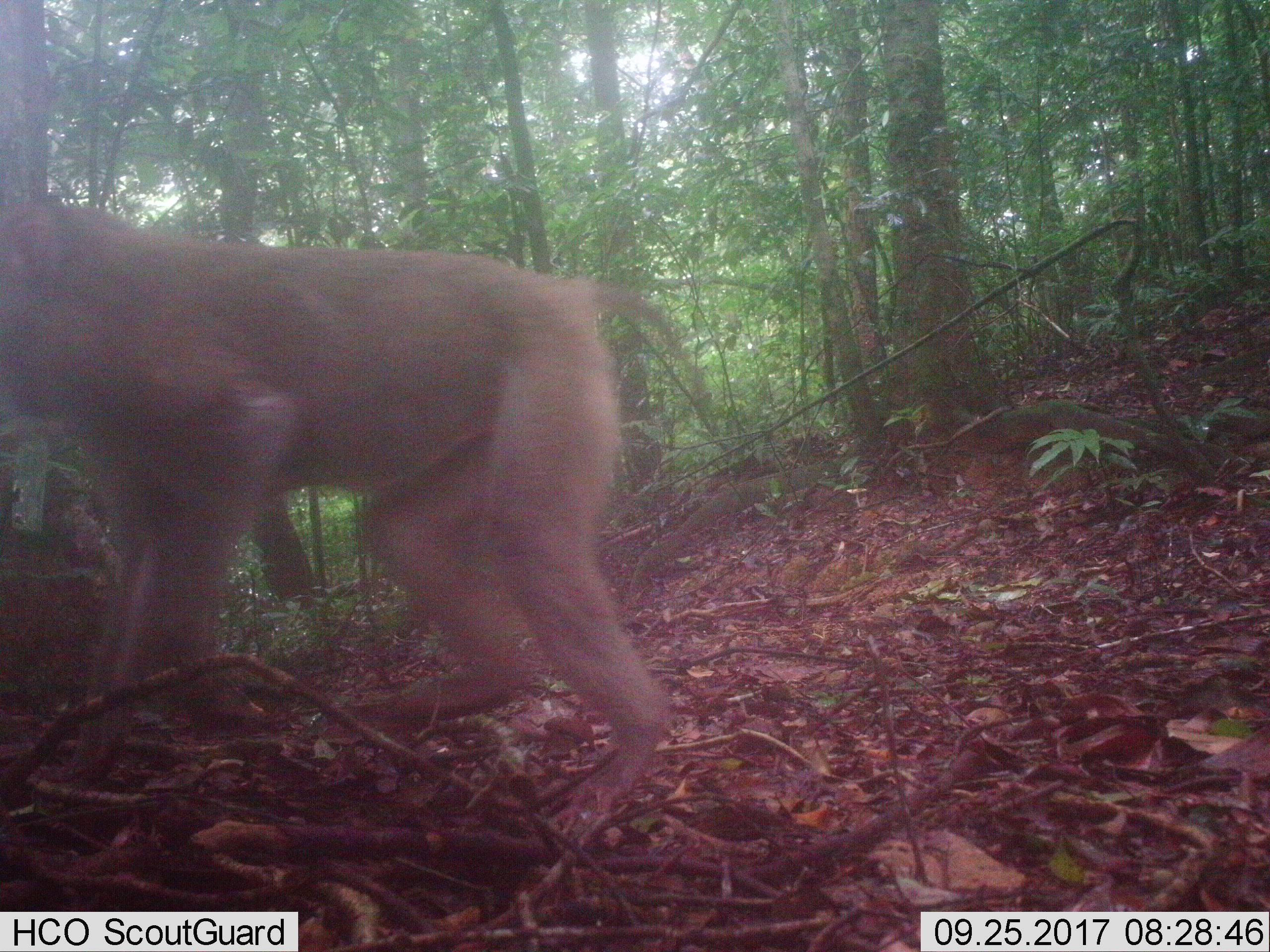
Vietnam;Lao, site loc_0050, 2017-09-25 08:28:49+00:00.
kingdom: Animalia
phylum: Chordata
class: Mammalia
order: Primates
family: Cercopithecidae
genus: Macaca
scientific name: Macaca nemestrina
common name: pig-tailed macaque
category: pig tailed macaque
Pig tailed macaque (pig-tailed macaque) (Macaca nemestrina). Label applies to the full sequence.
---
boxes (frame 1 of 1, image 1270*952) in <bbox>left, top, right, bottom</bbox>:
pig tailed macaque: <bbox>0, 204, 713, 847</bbox>